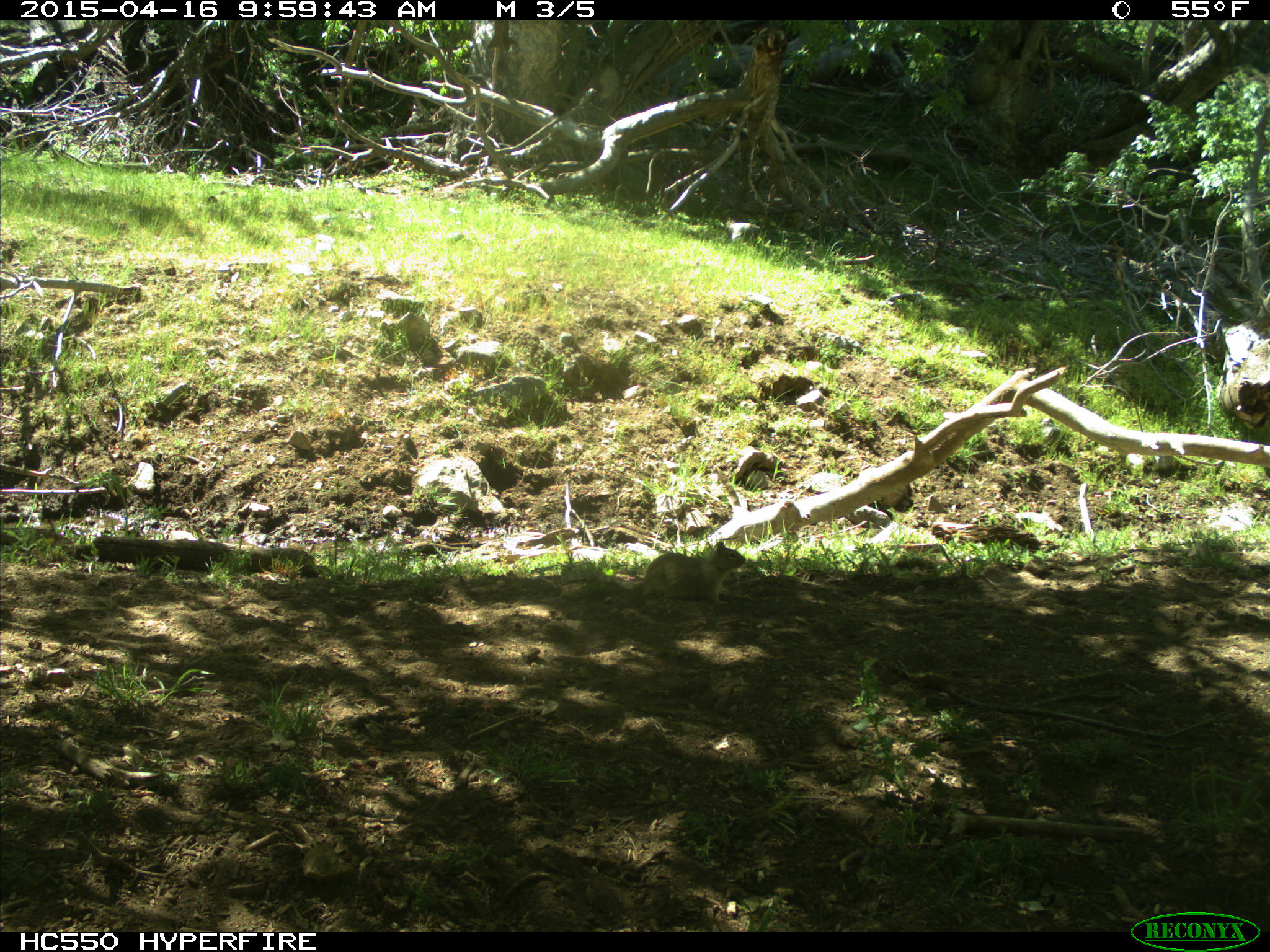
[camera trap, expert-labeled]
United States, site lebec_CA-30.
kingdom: Animalia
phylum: Chordata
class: Mammalia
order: Rodentia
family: Sciuridae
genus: Otospermophilus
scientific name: Otospermophilus beecheyi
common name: california ground squirrel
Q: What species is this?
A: Otospermophilus beecheyi (california ground squirrel).